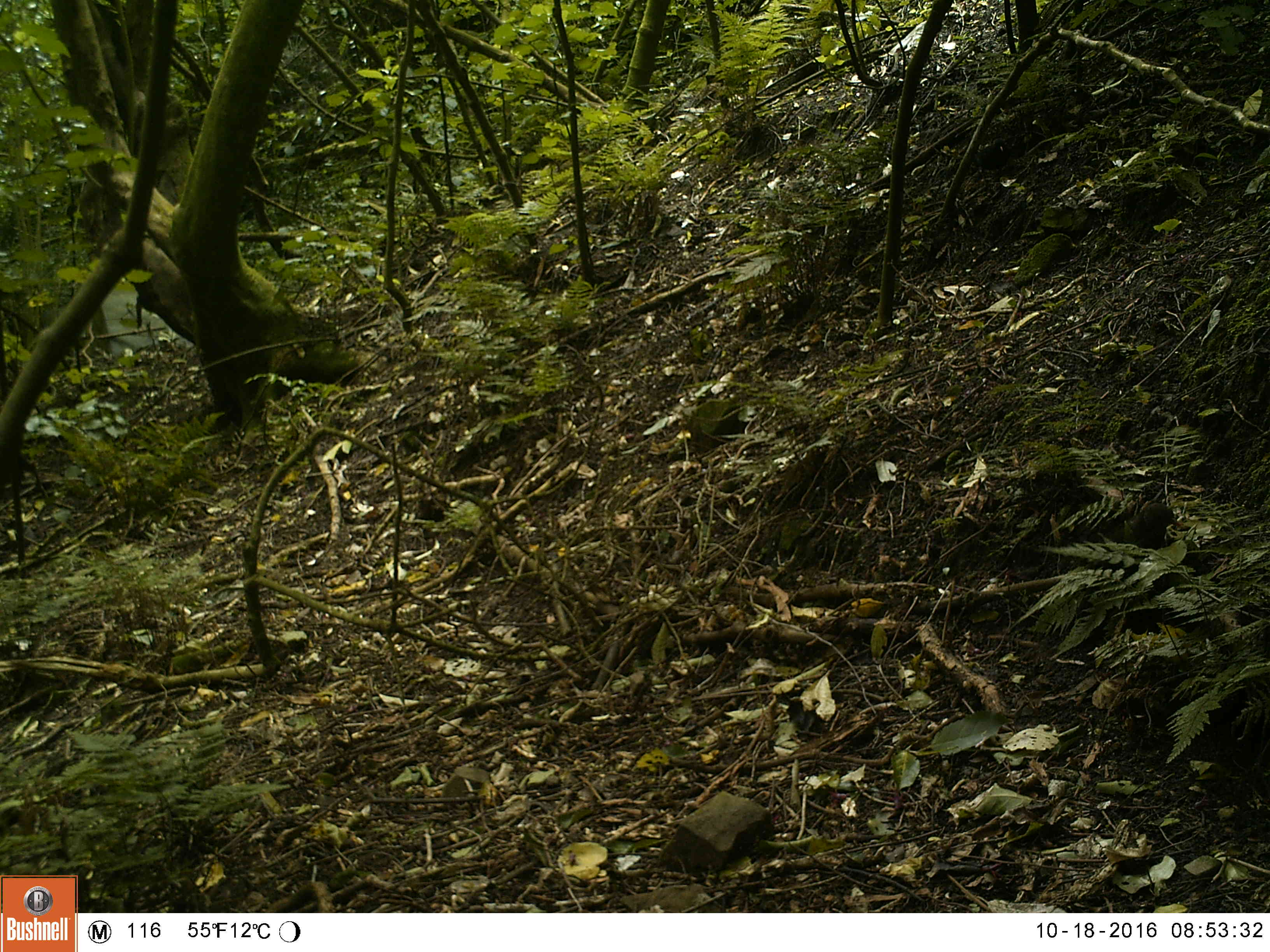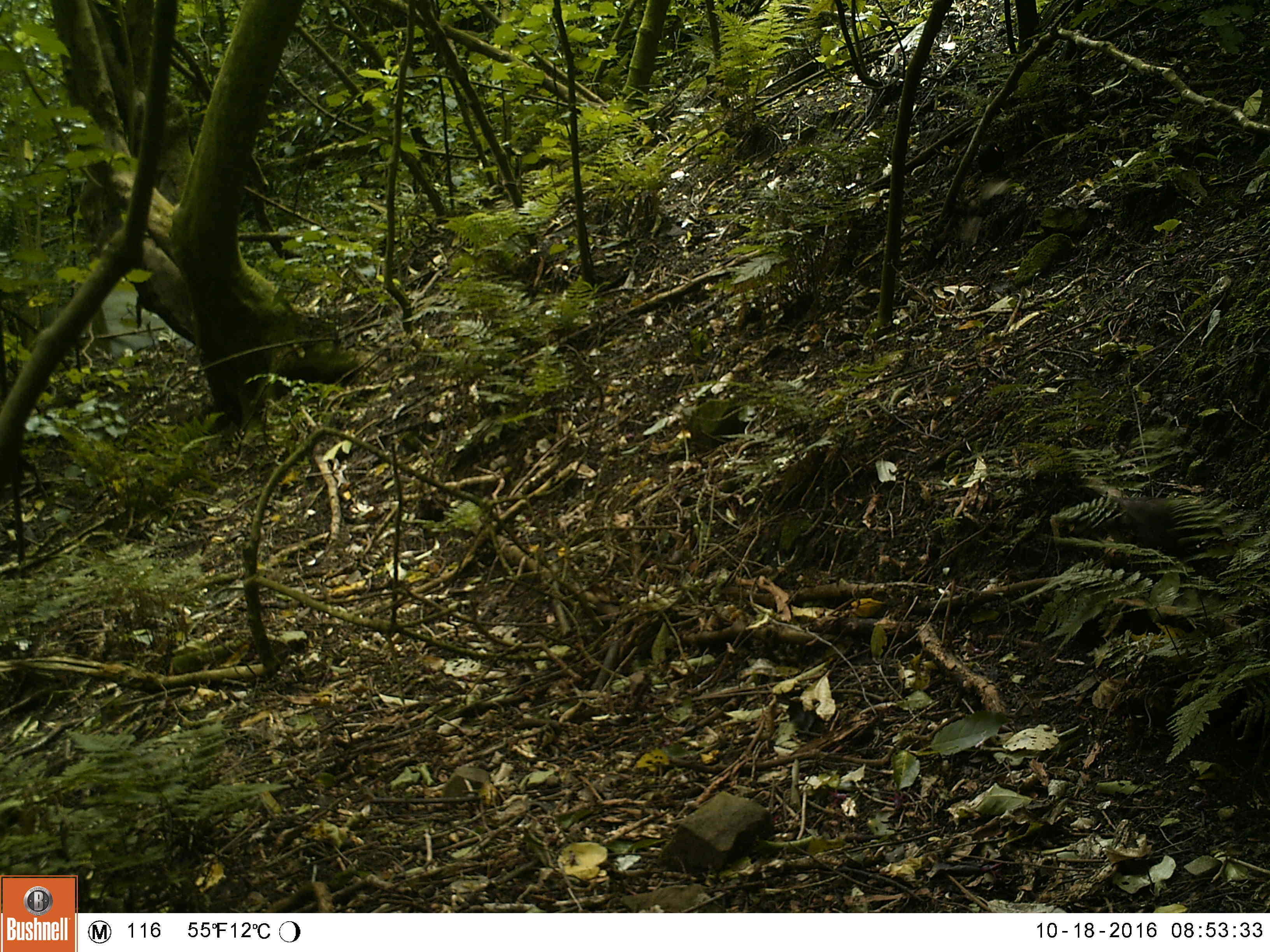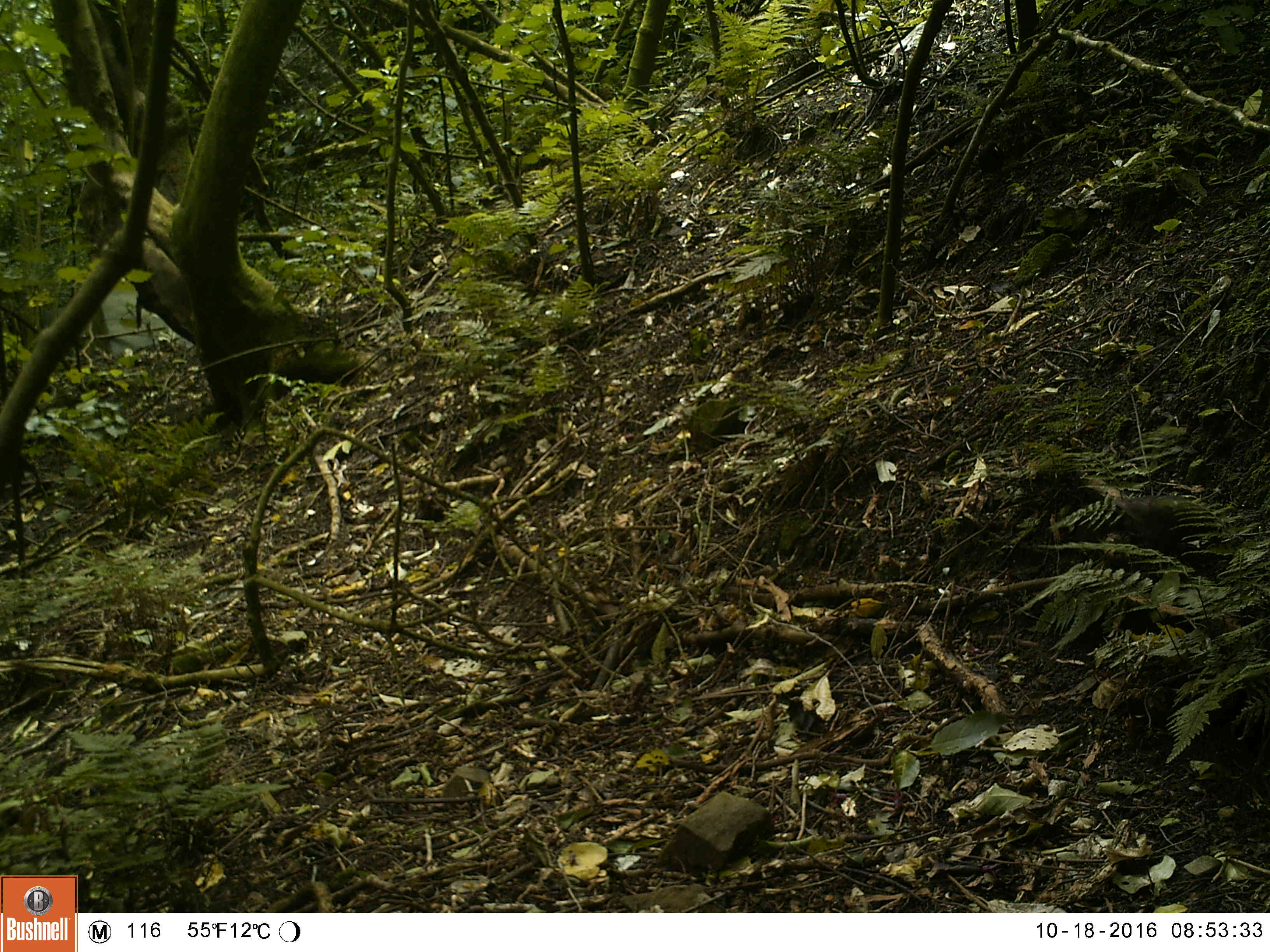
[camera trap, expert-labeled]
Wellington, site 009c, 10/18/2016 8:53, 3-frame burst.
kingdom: Animalia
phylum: Chordata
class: Aves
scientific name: Aves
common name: bird